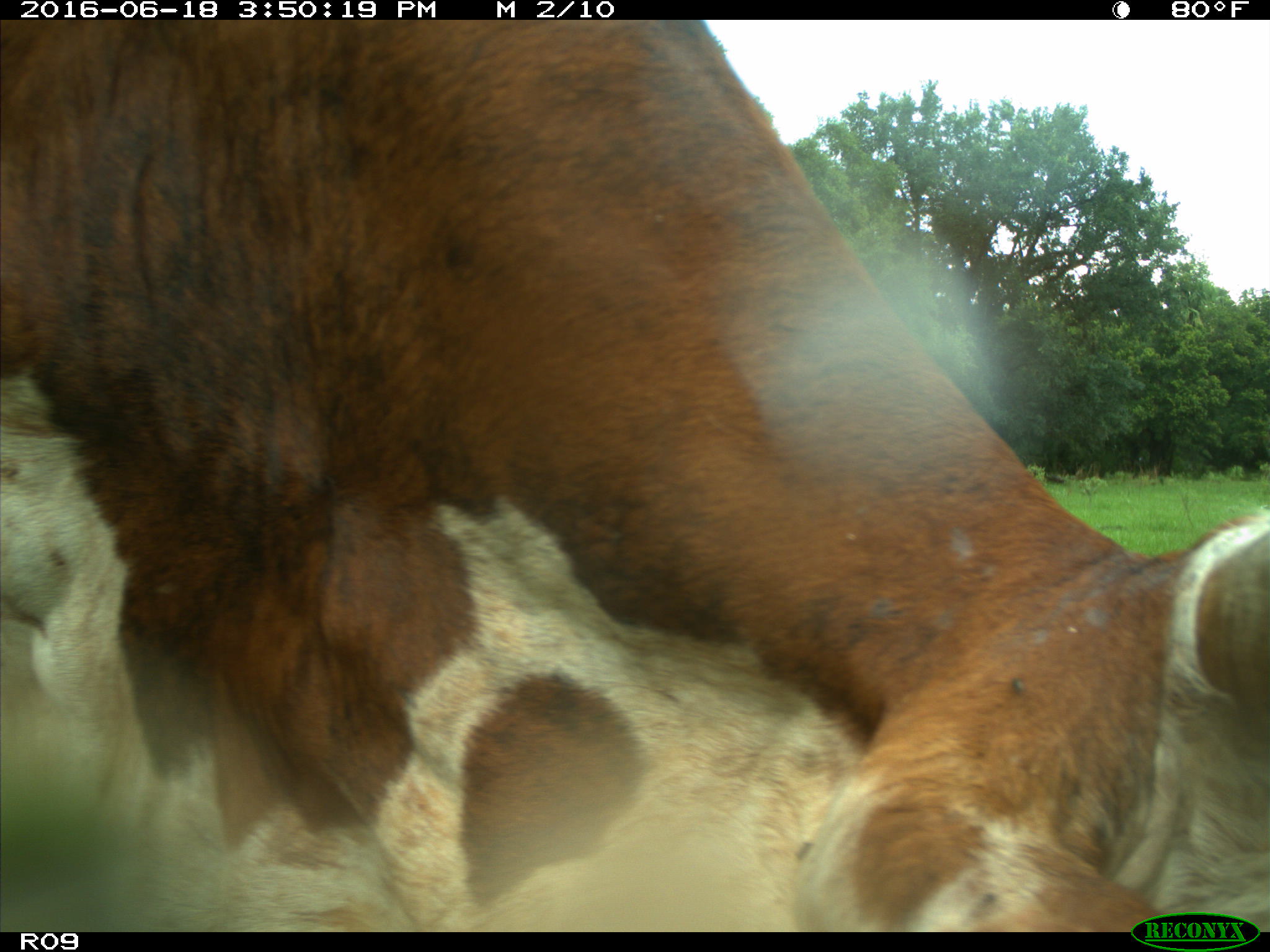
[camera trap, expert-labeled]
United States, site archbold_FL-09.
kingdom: Animalia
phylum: Chordata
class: Mammalia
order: Artiodactyla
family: Bovidae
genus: Bos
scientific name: Bos taurus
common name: domestic cow